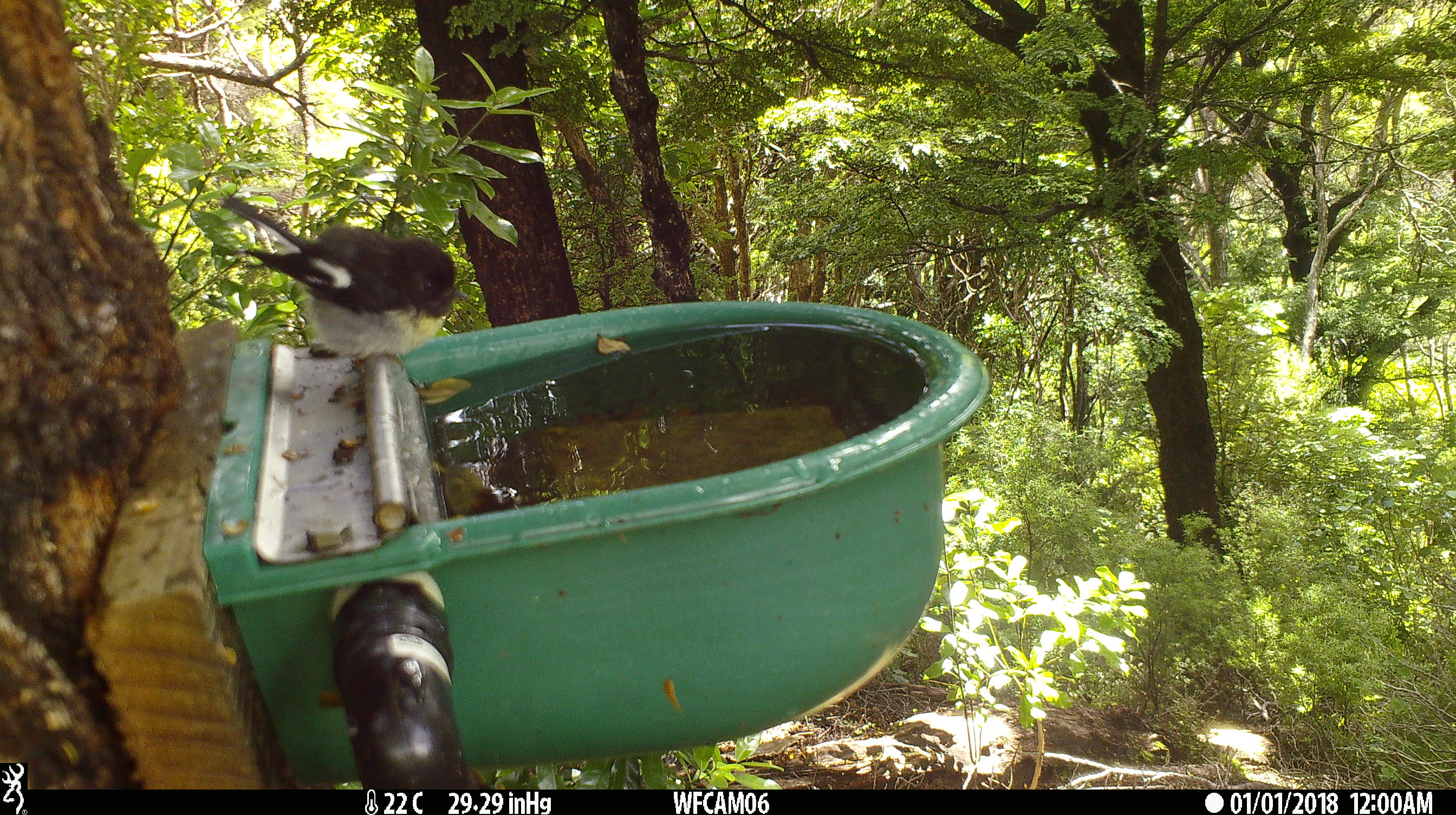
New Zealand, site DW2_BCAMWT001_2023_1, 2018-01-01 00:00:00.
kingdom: Animalia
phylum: Chordata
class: Aves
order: Passeriformes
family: Petroicidae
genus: Petroica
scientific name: Petroica macrocephala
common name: tomtit